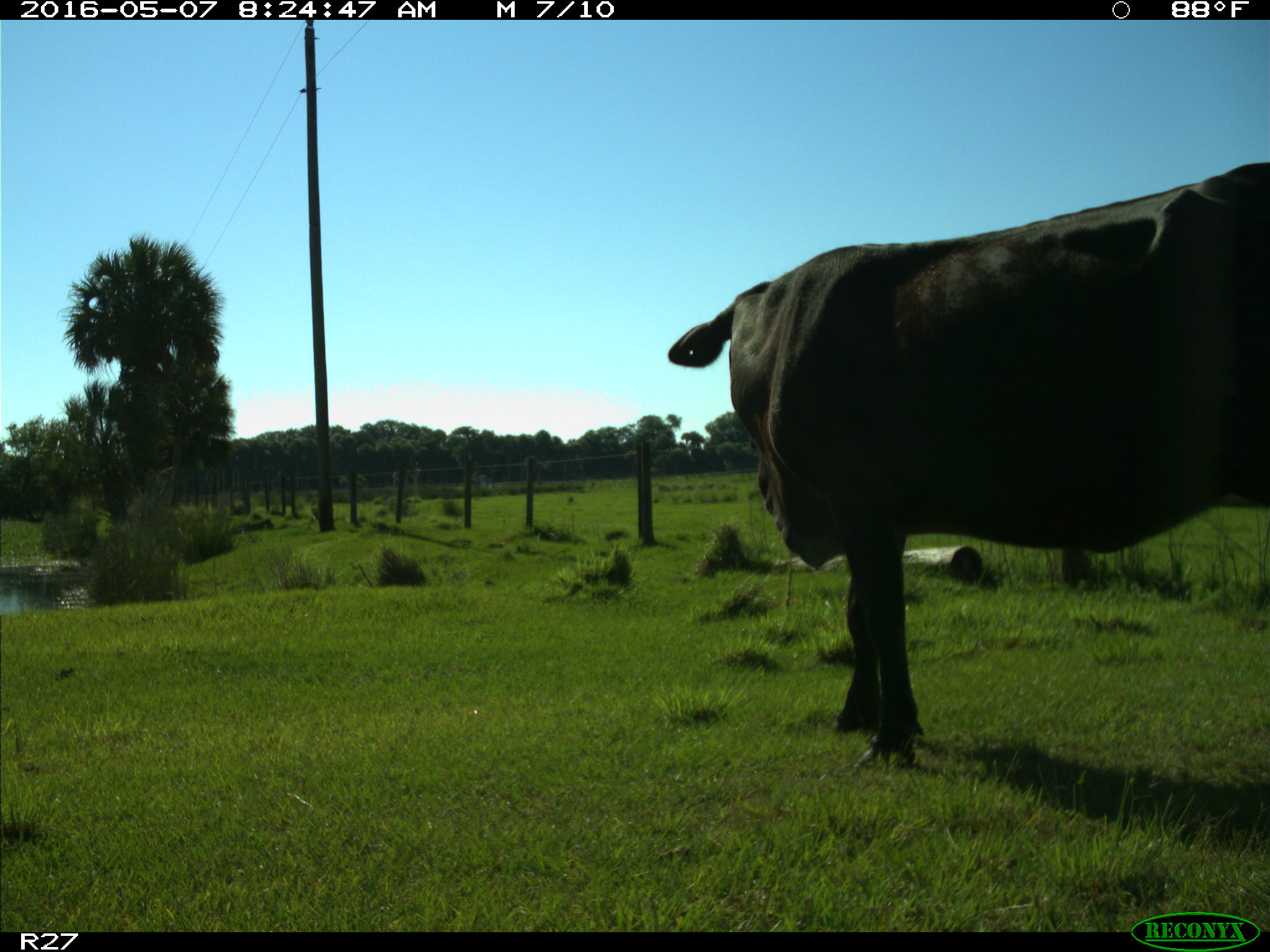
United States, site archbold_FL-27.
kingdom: Animalia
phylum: Chordata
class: Mammalia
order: Artiodactyla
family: Bovidae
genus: Bos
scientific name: Bos taurus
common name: domestic cow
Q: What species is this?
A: Bos taurus (domestic cow).